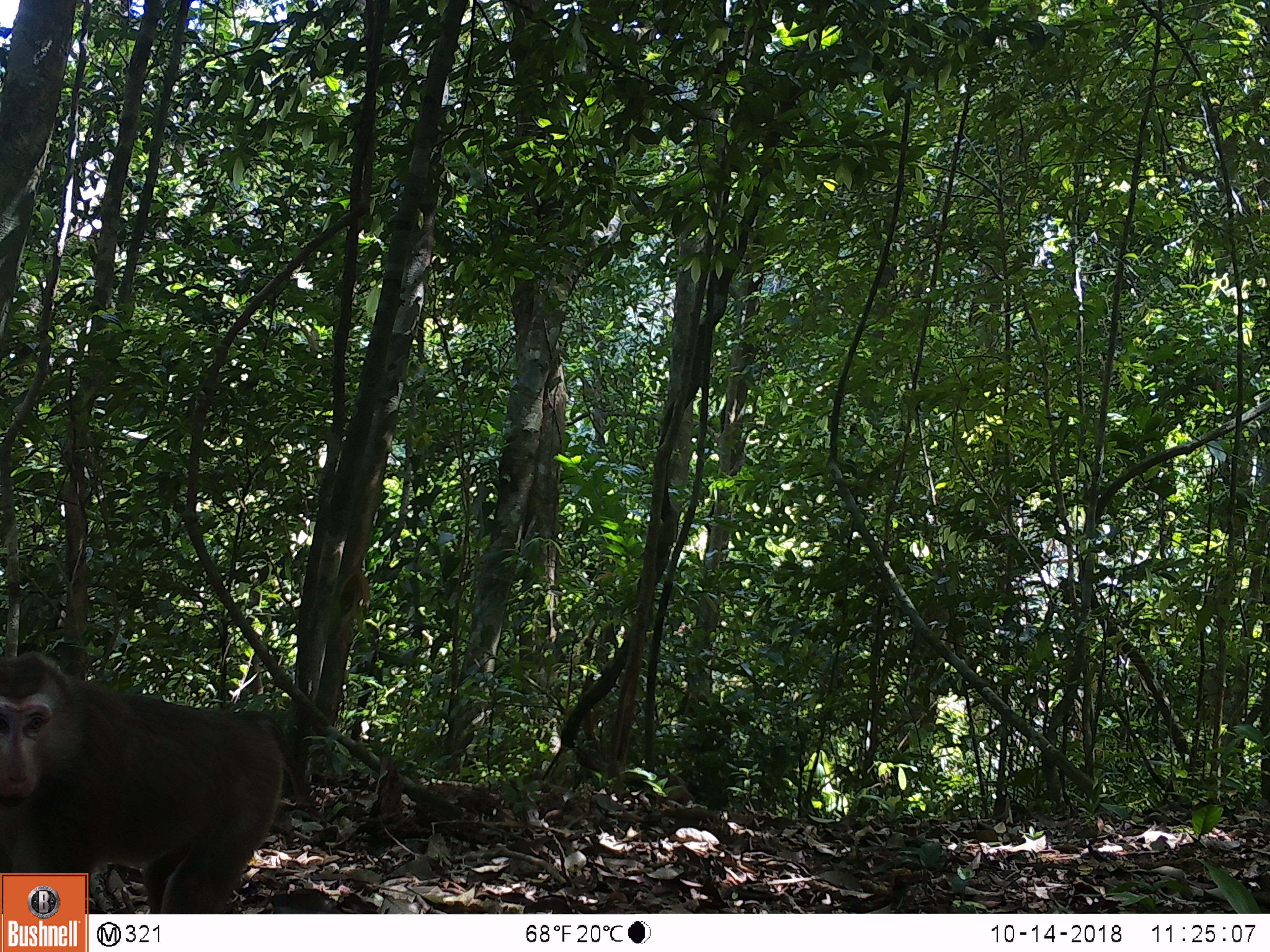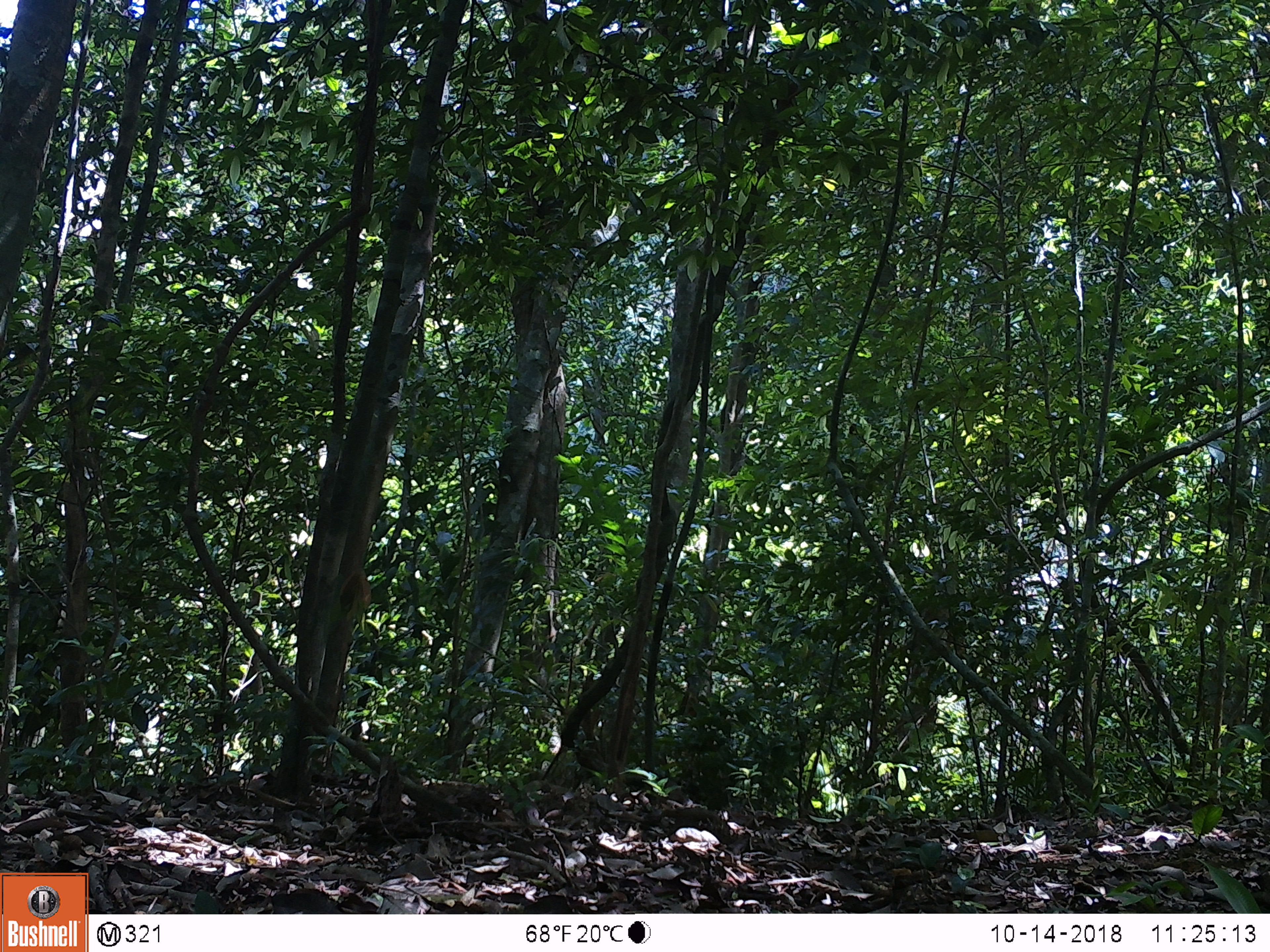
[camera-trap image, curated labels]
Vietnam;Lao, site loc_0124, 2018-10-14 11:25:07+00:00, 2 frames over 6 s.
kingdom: Animalia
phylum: Chordata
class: Mammalia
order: Primates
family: Cercopithecidae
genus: Macaca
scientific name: Macaca nemestrina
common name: pig-tailed macaque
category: pig tailed macaque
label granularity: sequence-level